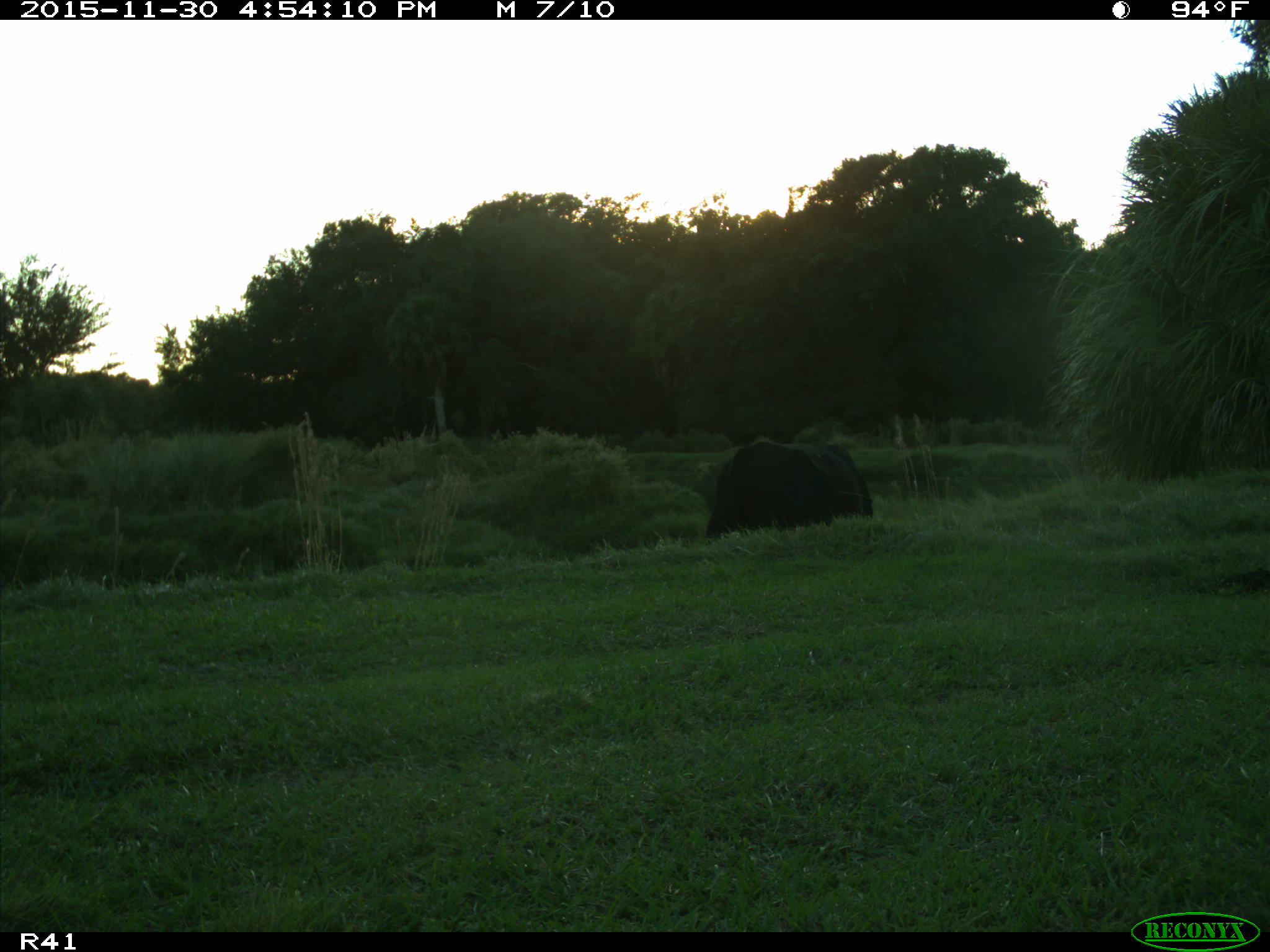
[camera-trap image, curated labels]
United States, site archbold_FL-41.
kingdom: Animalia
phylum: Chordata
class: Mammalia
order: Artiodactyla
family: Bovidae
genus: Bos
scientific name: Bos taurus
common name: domestic cow